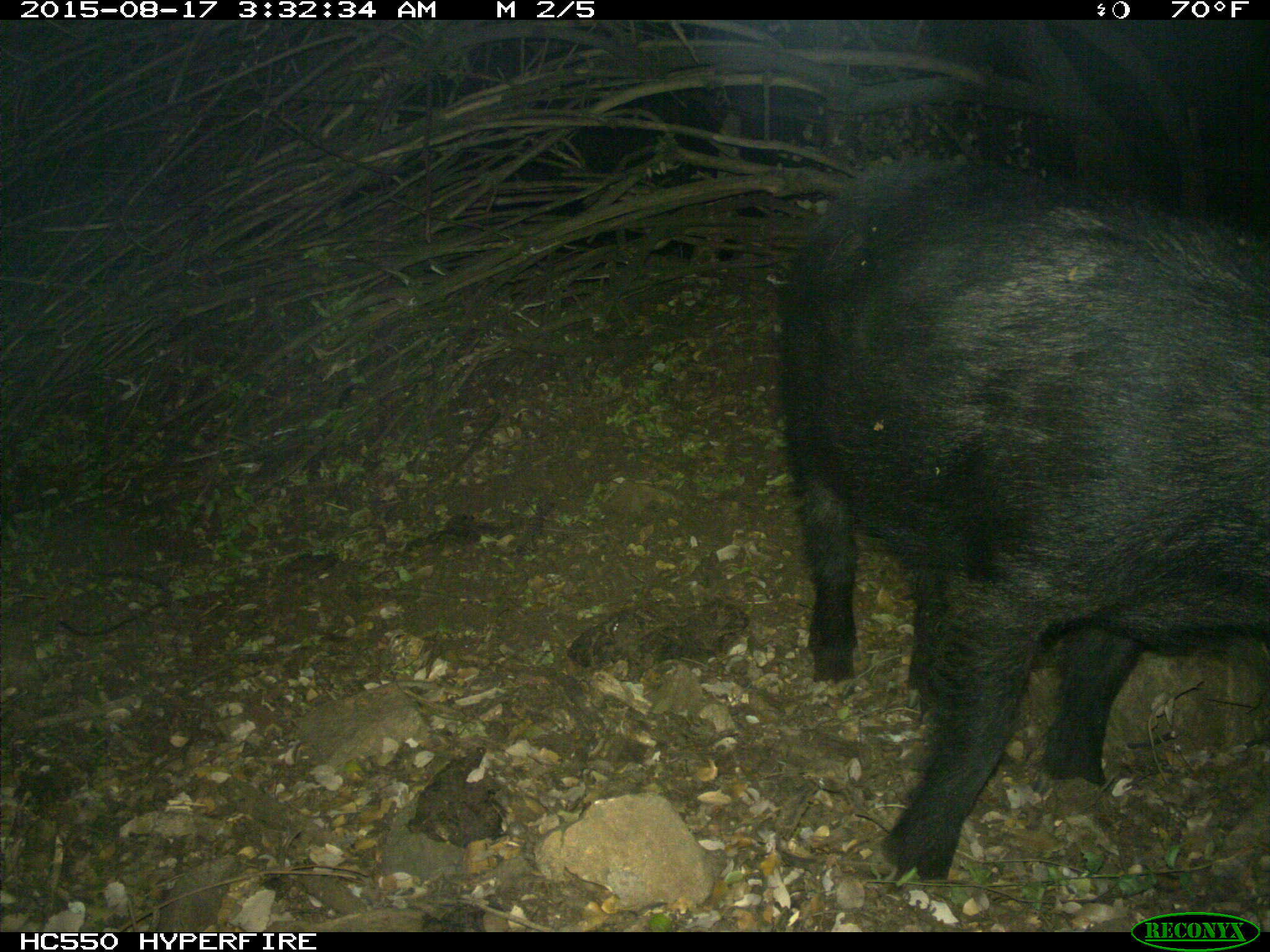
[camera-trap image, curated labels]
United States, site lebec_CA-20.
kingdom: Animalia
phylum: Chordata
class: Mammalia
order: Artiodactyla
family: Suidae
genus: Sus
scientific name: Sus scrofa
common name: wild boar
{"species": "Sus scrofa (wild boar)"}